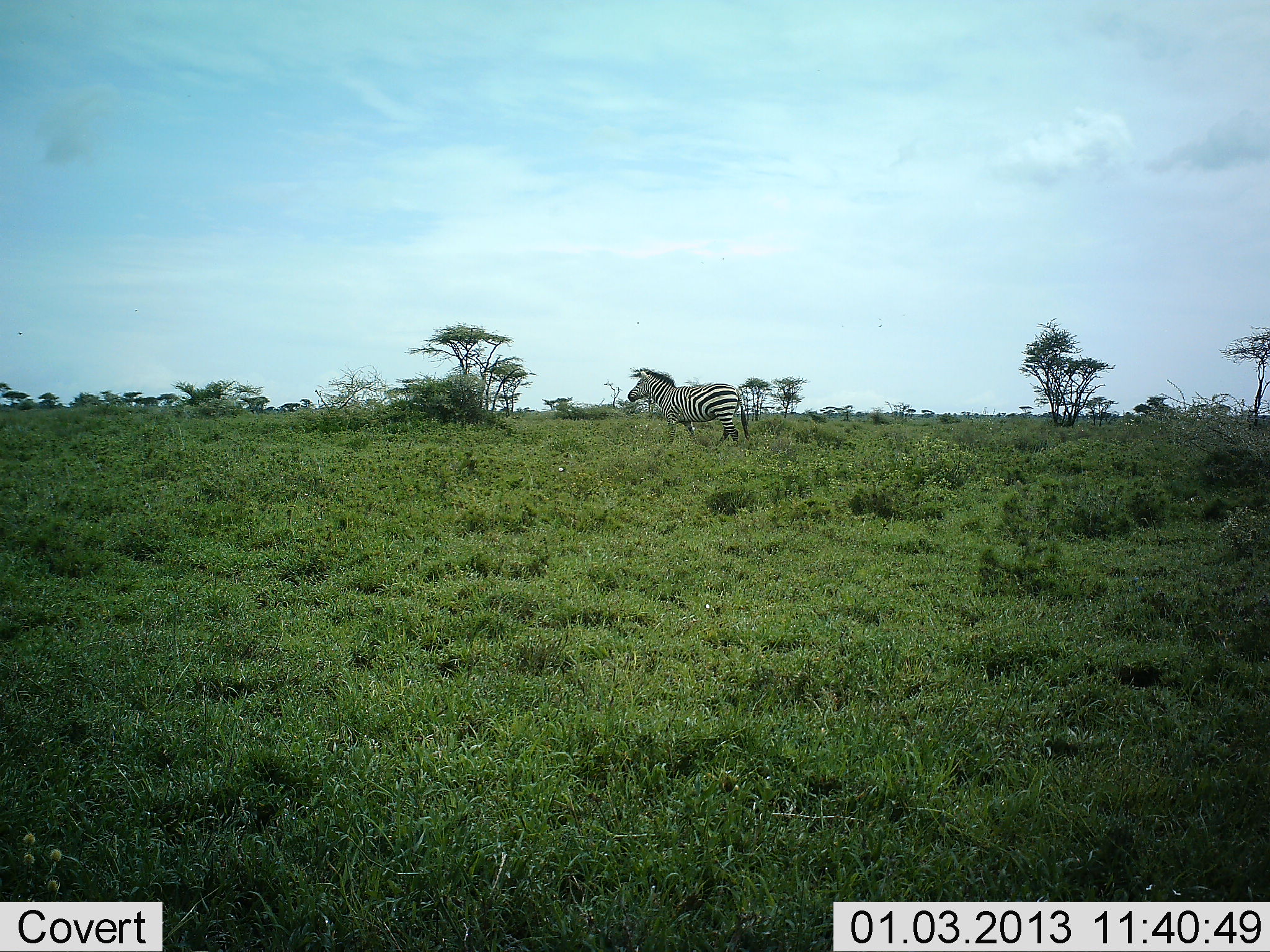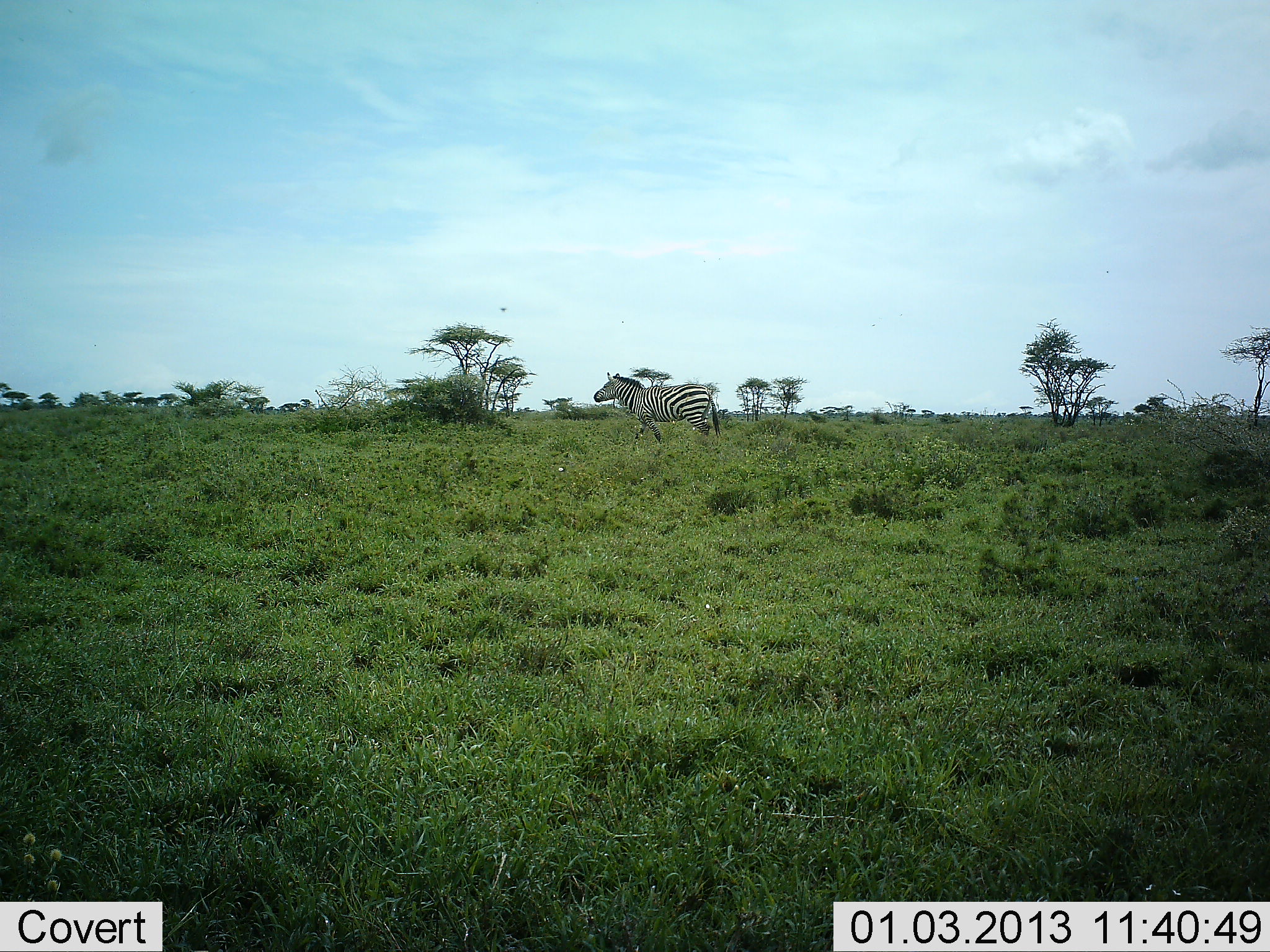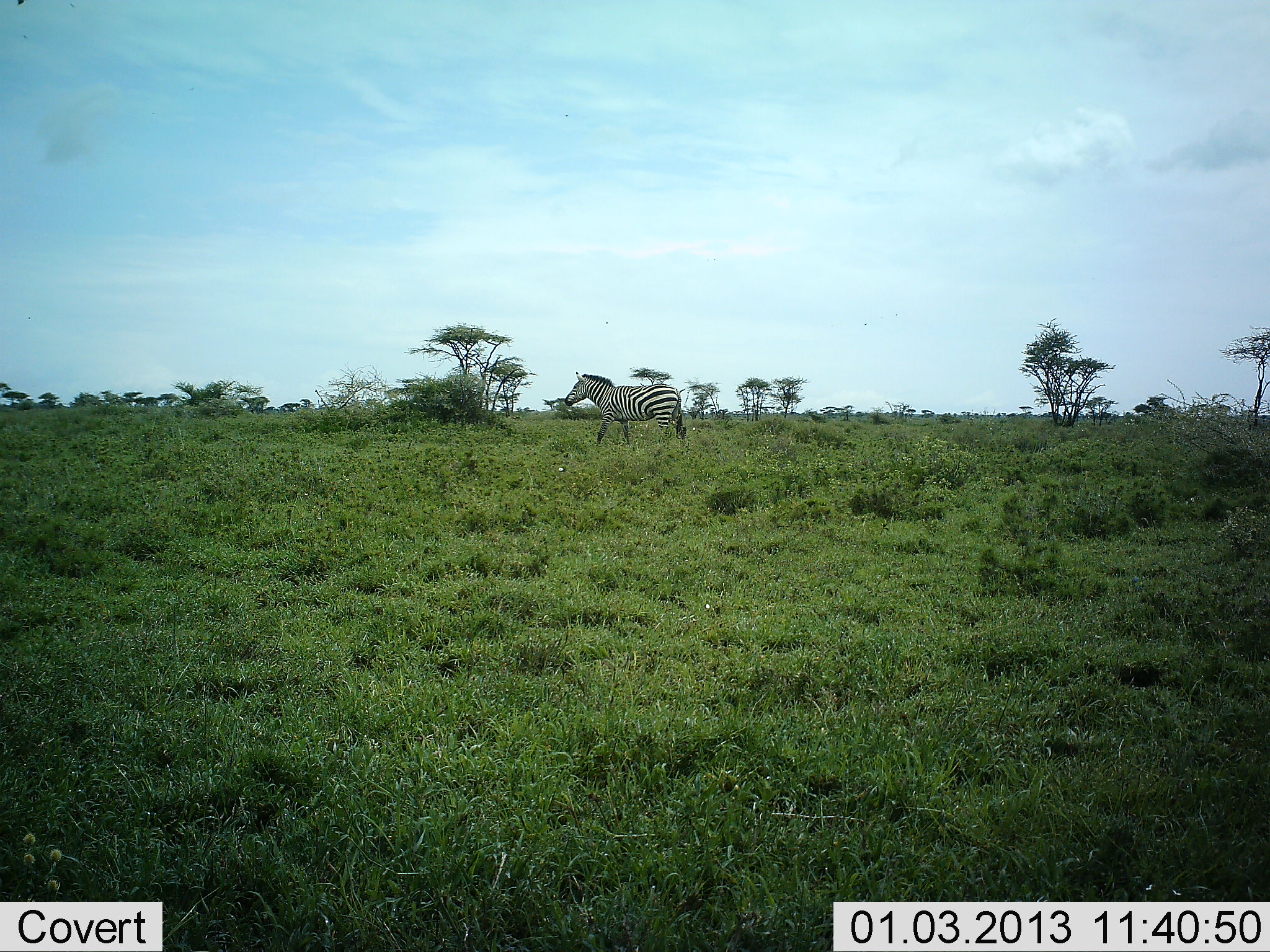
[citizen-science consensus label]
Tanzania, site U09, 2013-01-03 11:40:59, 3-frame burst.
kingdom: Animalia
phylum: Chordata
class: Mammalia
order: Perissodactyla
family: Equidae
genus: Equus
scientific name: Equus quagga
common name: plains zebra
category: zebra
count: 1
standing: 0%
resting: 0%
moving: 100%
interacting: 0%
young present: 0%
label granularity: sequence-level